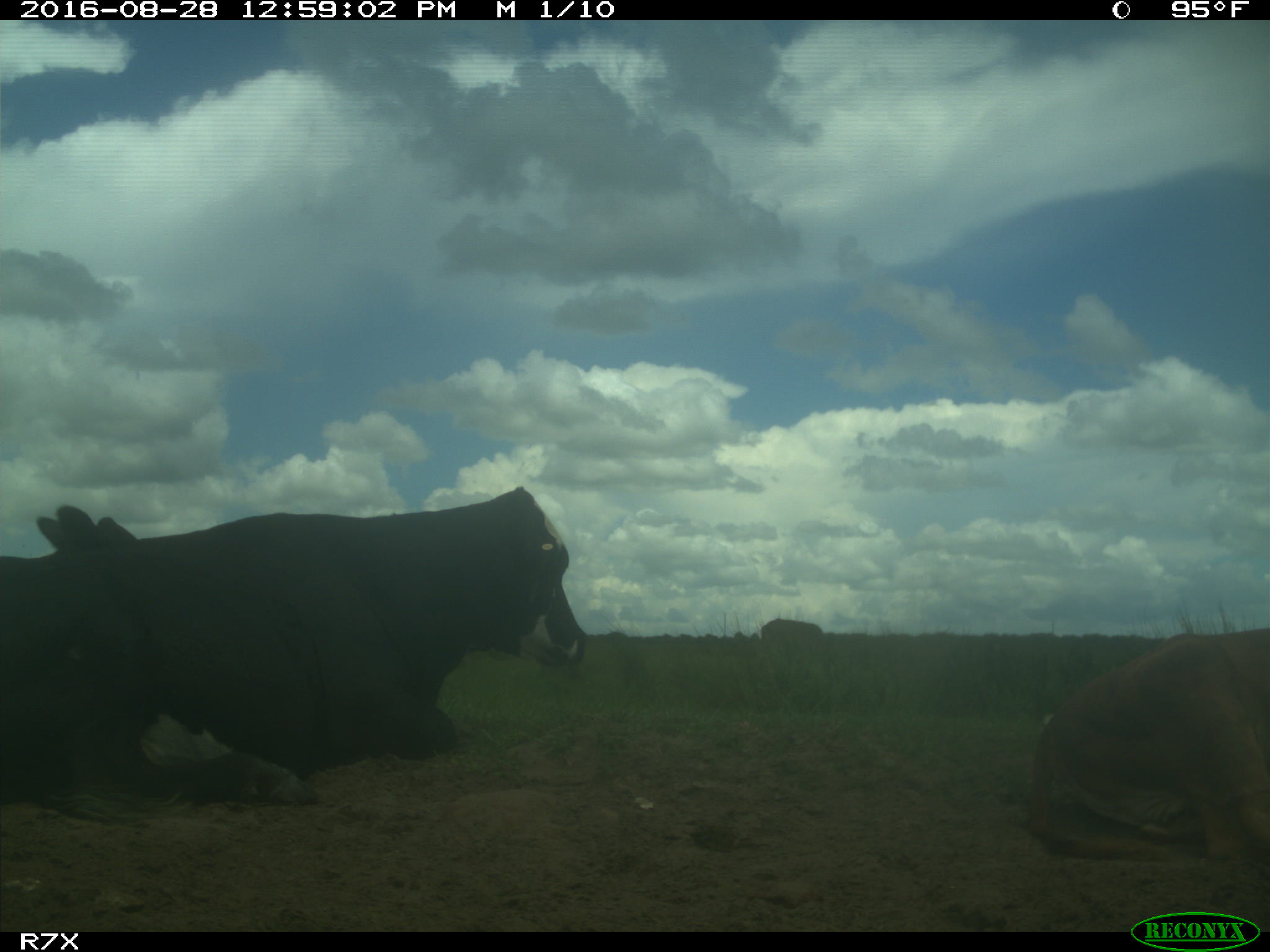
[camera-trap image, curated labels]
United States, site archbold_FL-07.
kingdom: Animalia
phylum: Chordata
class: Mammalia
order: Artiodactyla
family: Bovidae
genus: Bos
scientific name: Bos taurus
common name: domestic cow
Bos taurus (domestic cow).